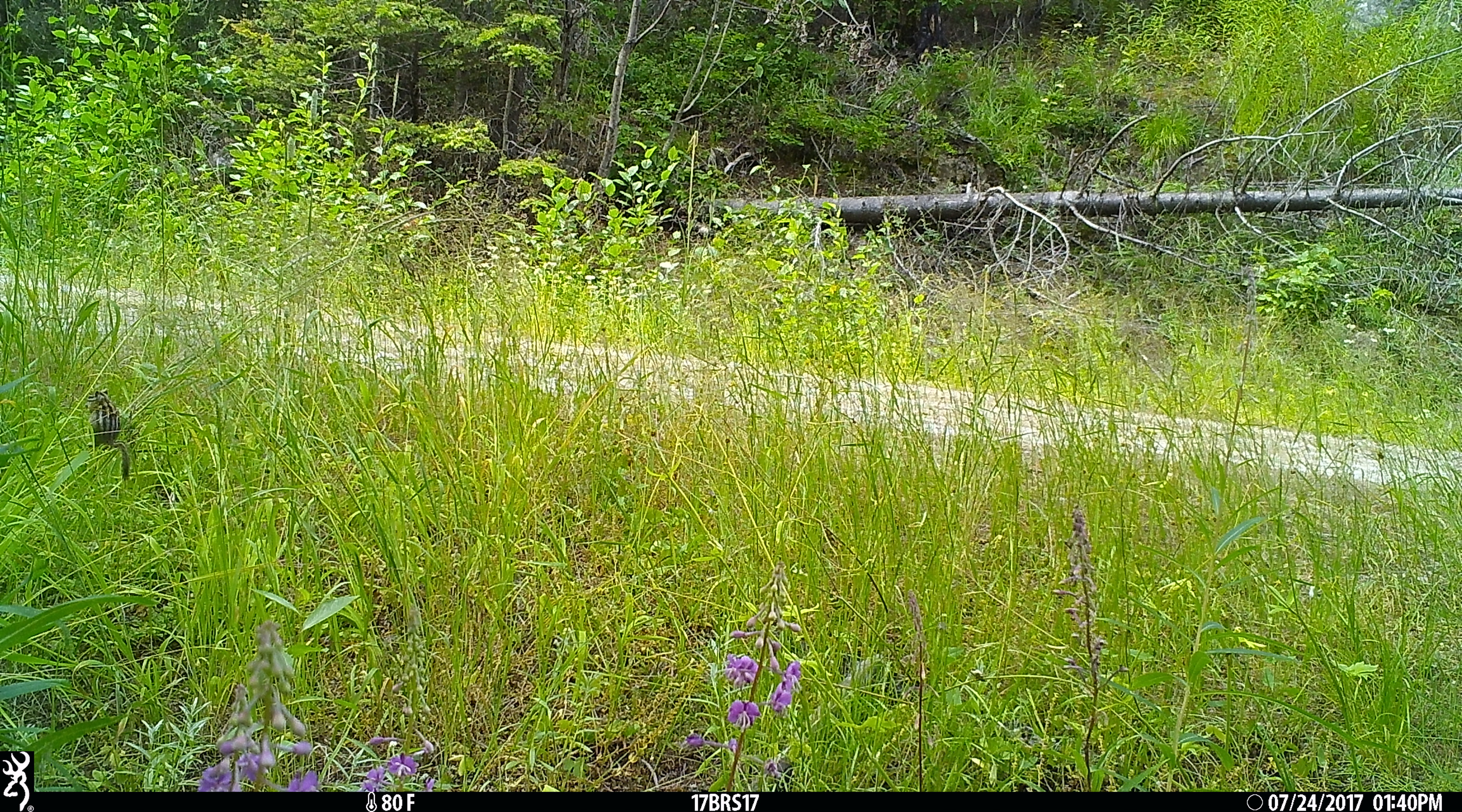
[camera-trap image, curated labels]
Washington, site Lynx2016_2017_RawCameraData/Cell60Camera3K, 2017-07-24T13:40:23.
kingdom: Animalia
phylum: Chordata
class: Mammalia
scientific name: Mammalia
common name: small mammal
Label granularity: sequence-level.